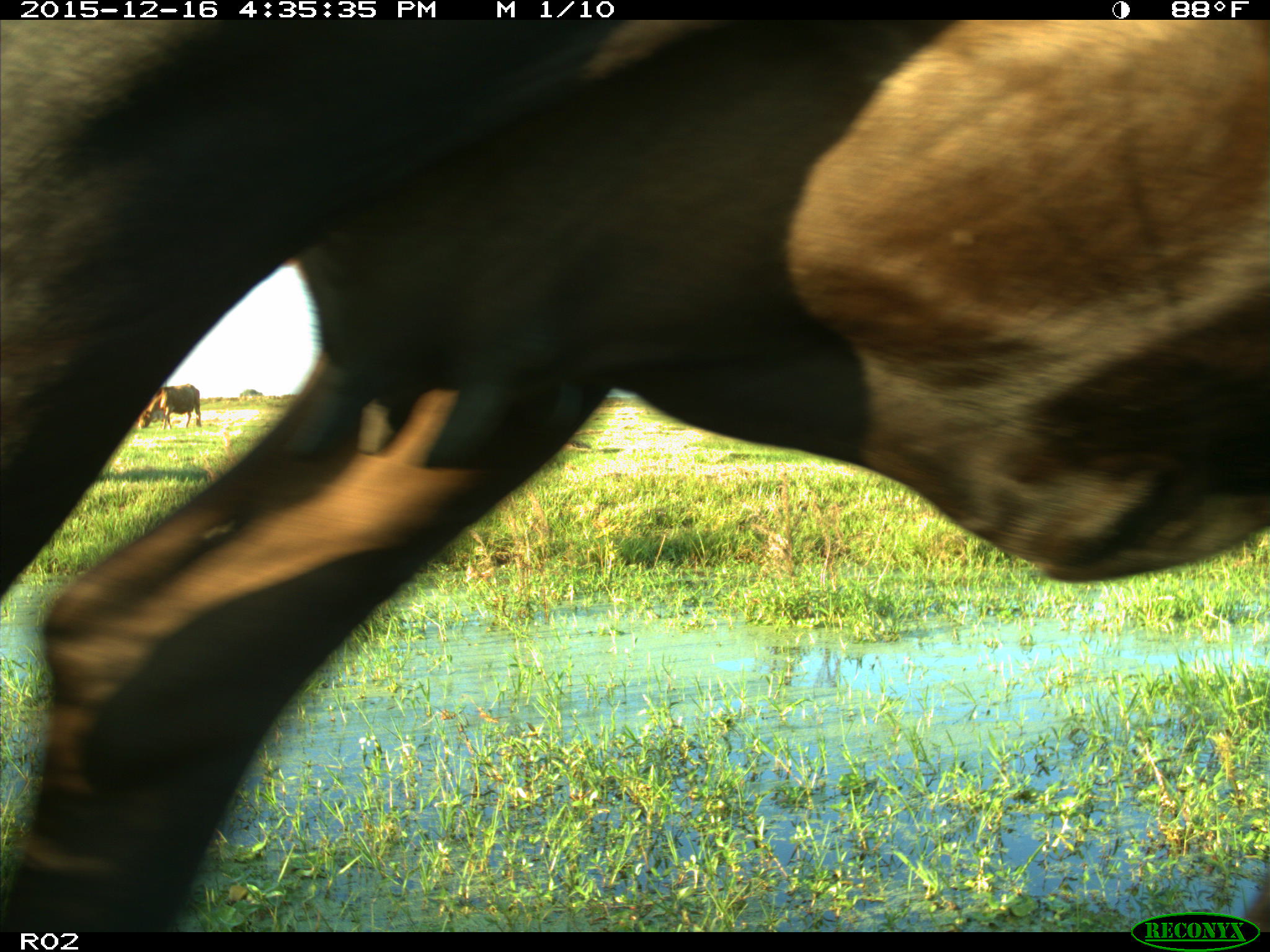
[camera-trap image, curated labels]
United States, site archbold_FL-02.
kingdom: Animalia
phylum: Chordata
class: Mammalia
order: Artiodactyla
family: Bovidae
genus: Bos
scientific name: Bos taurus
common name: domestic cow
Bos taurus (domestic cow).